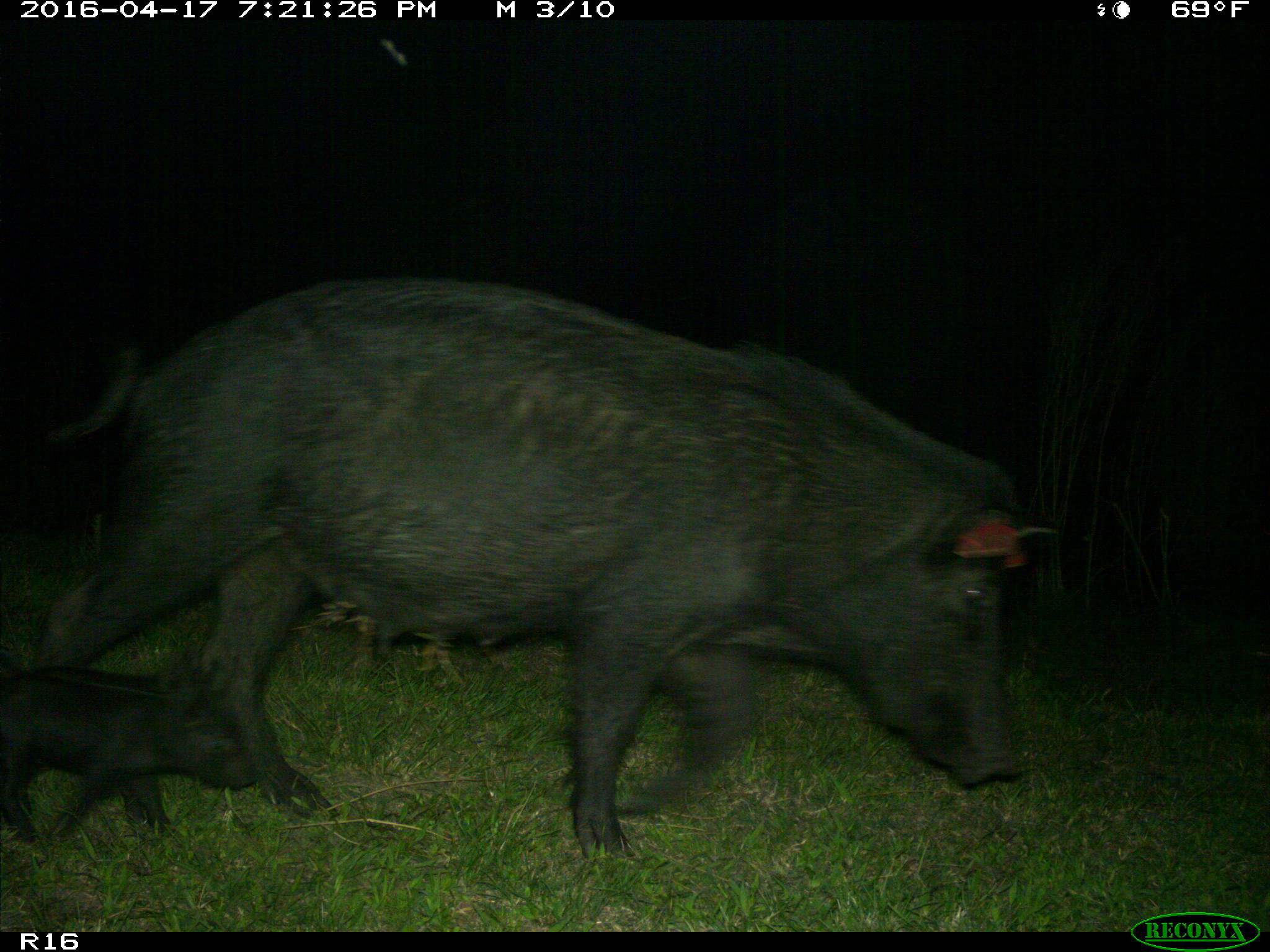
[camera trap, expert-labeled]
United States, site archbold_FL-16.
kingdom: Animalia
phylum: Chordata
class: Mammalia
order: Artiodactyla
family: Suidae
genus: Sus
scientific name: Sus scrofa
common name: wild boar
Sus scrofa (wild boar).